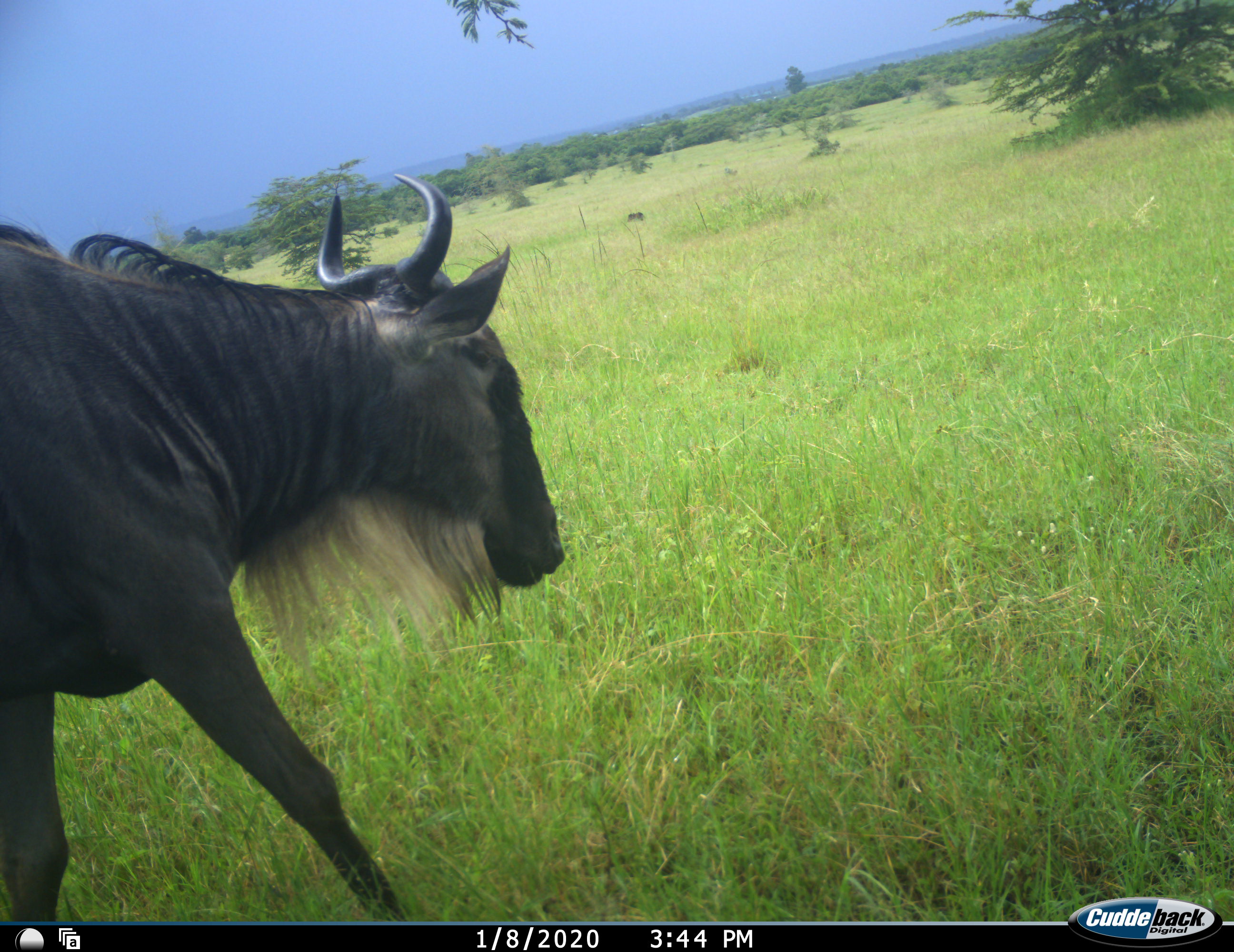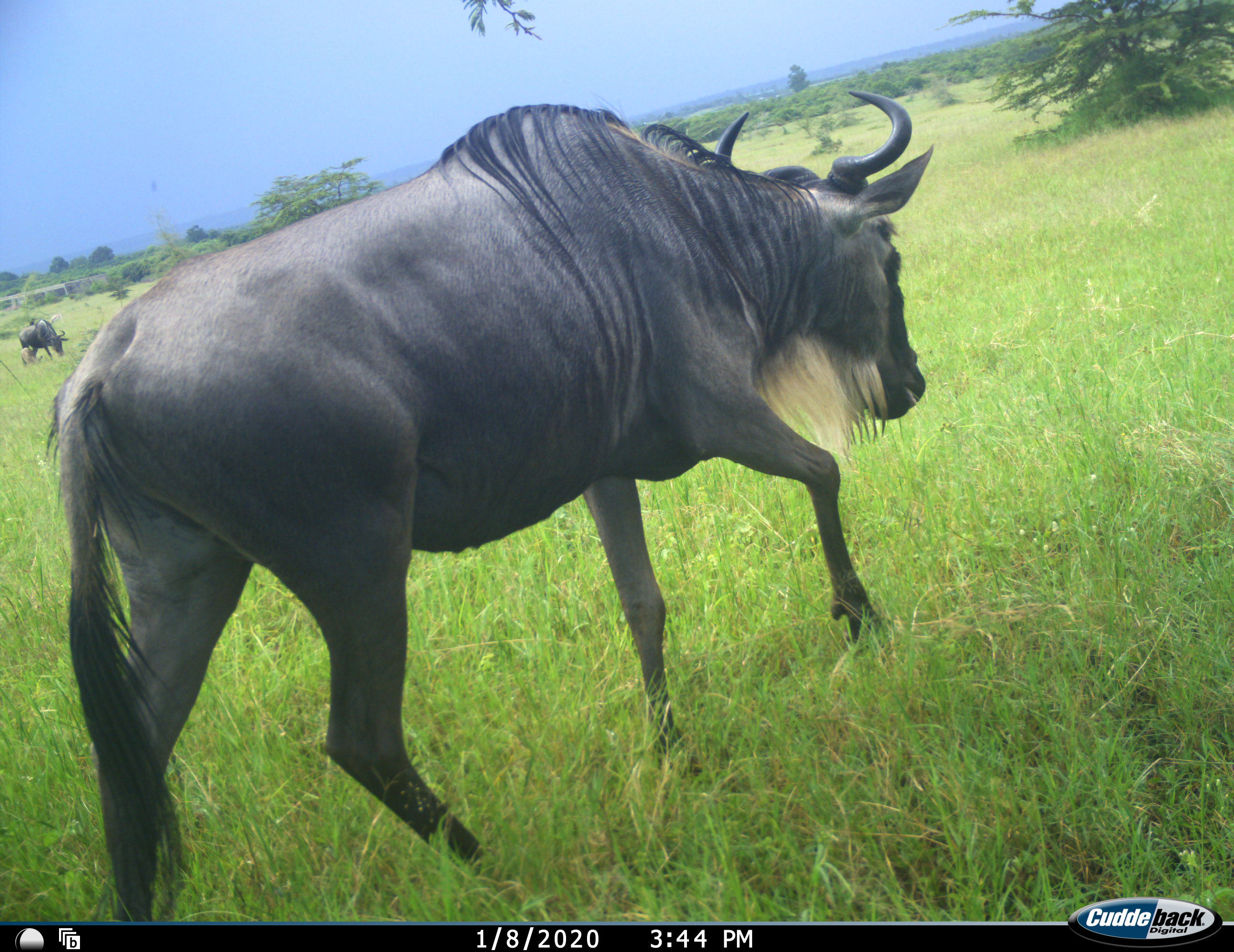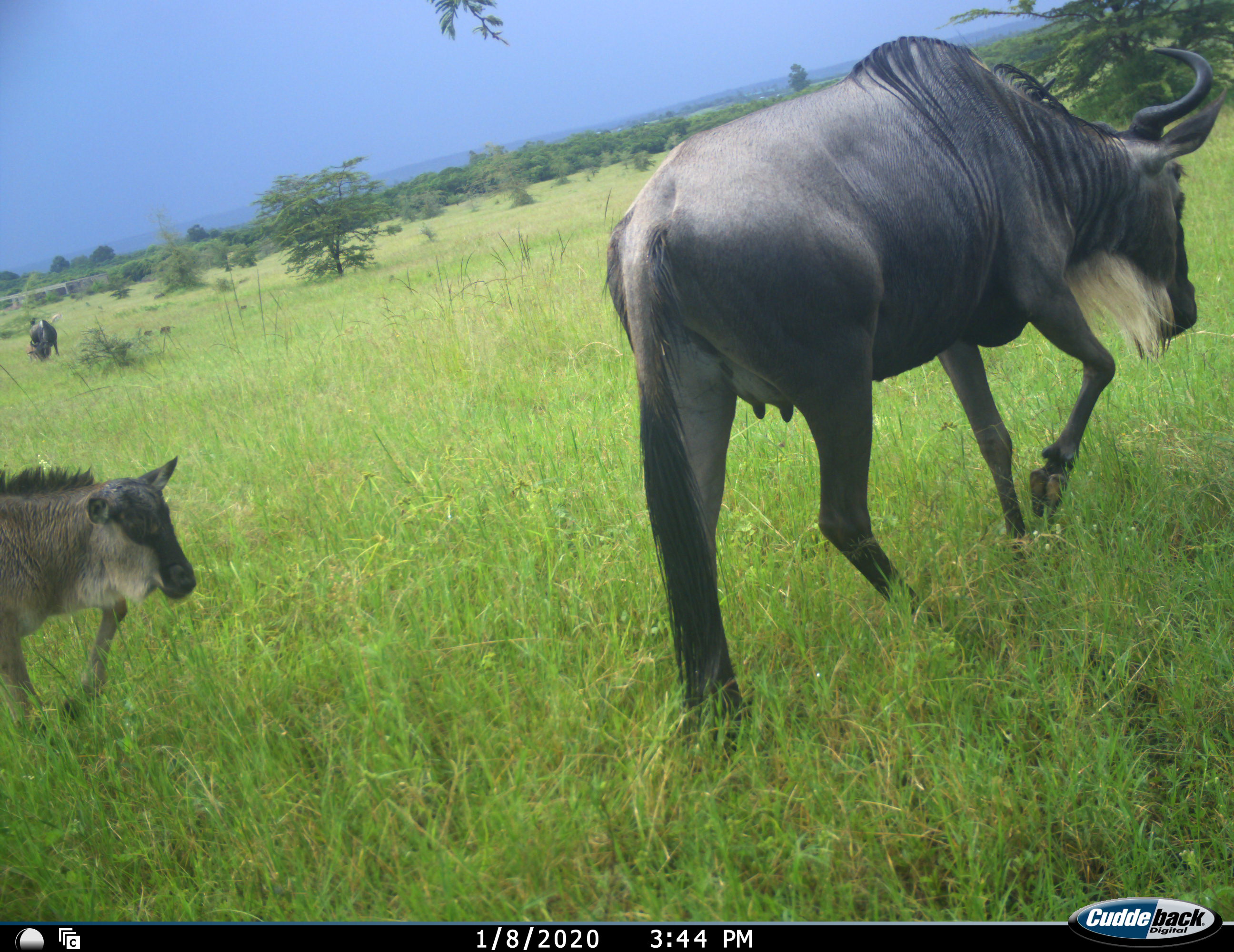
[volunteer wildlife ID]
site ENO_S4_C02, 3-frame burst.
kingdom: Animalia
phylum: Chordata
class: Mammalia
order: Artiodactyla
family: Bovidae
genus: Connochaetes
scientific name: Connochaetes taurinus taurinus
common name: blue wildebeest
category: wildebeestblue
Wildebeestblue (blue wildebeest) (Connochaetes taurinus taurinus), count 3. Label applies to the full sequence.